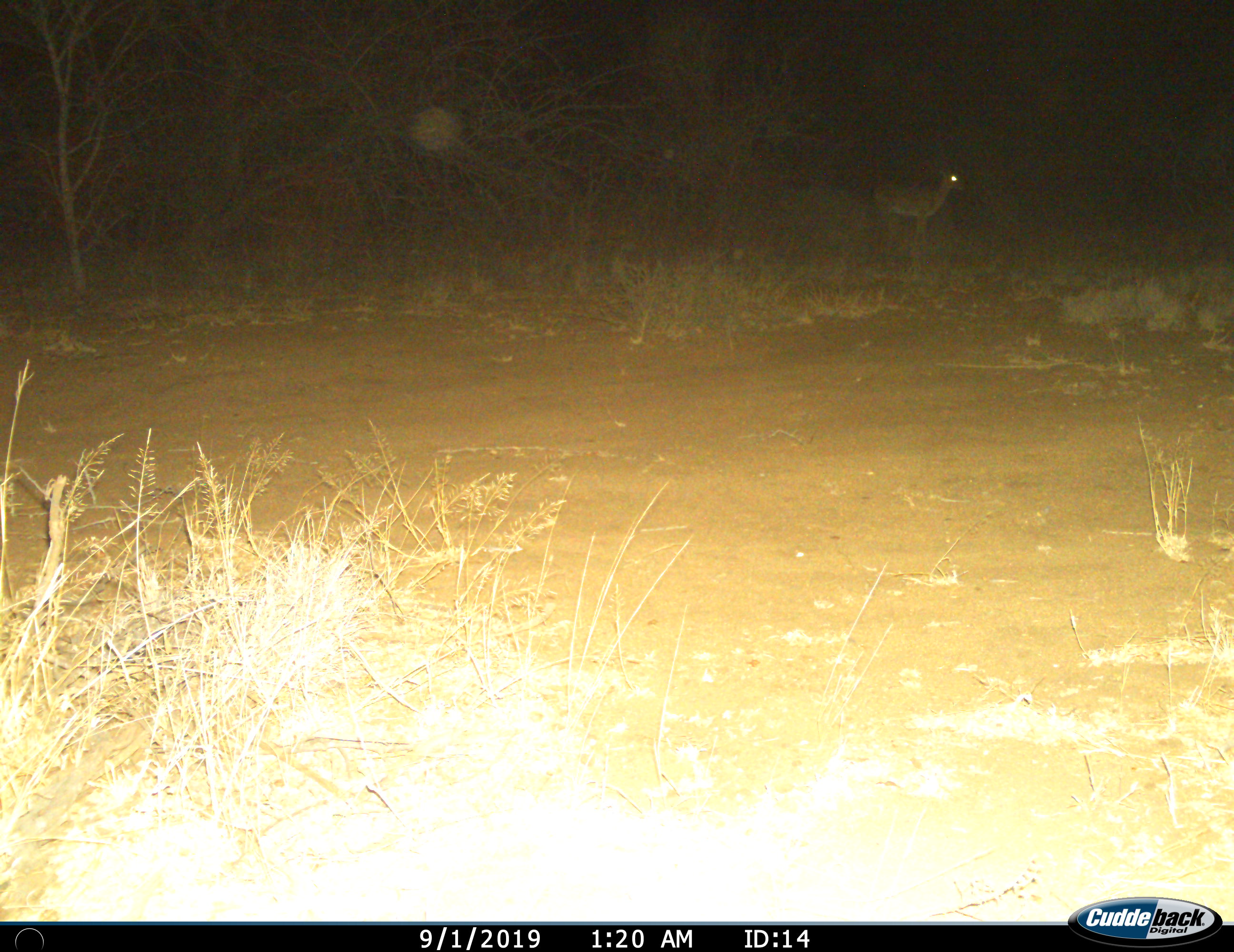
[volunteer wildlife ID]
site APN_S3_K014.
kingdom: Animalia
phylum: Chordata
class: Mammalia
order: Artiodactyla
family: Bovidae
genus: Aepyceros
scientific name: Aepyceros melampus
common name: impala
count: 1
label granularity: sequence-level